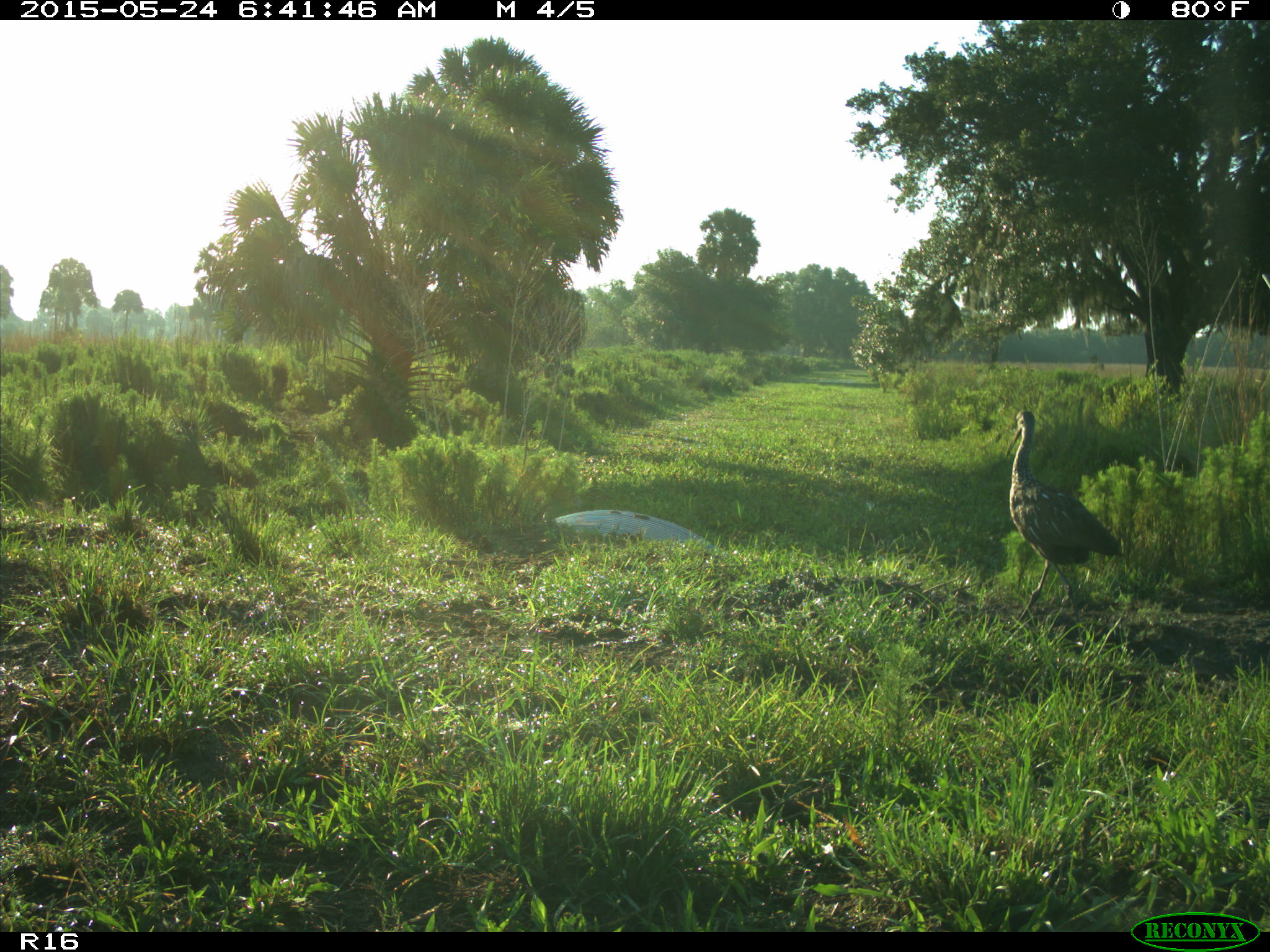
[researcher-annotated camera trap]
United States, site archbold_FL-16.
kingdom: Animalia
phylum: Chordata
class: Aves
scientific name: Aves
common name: birds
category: unidentified bird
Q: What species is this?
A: Unidentified bird (birds) (Aves).